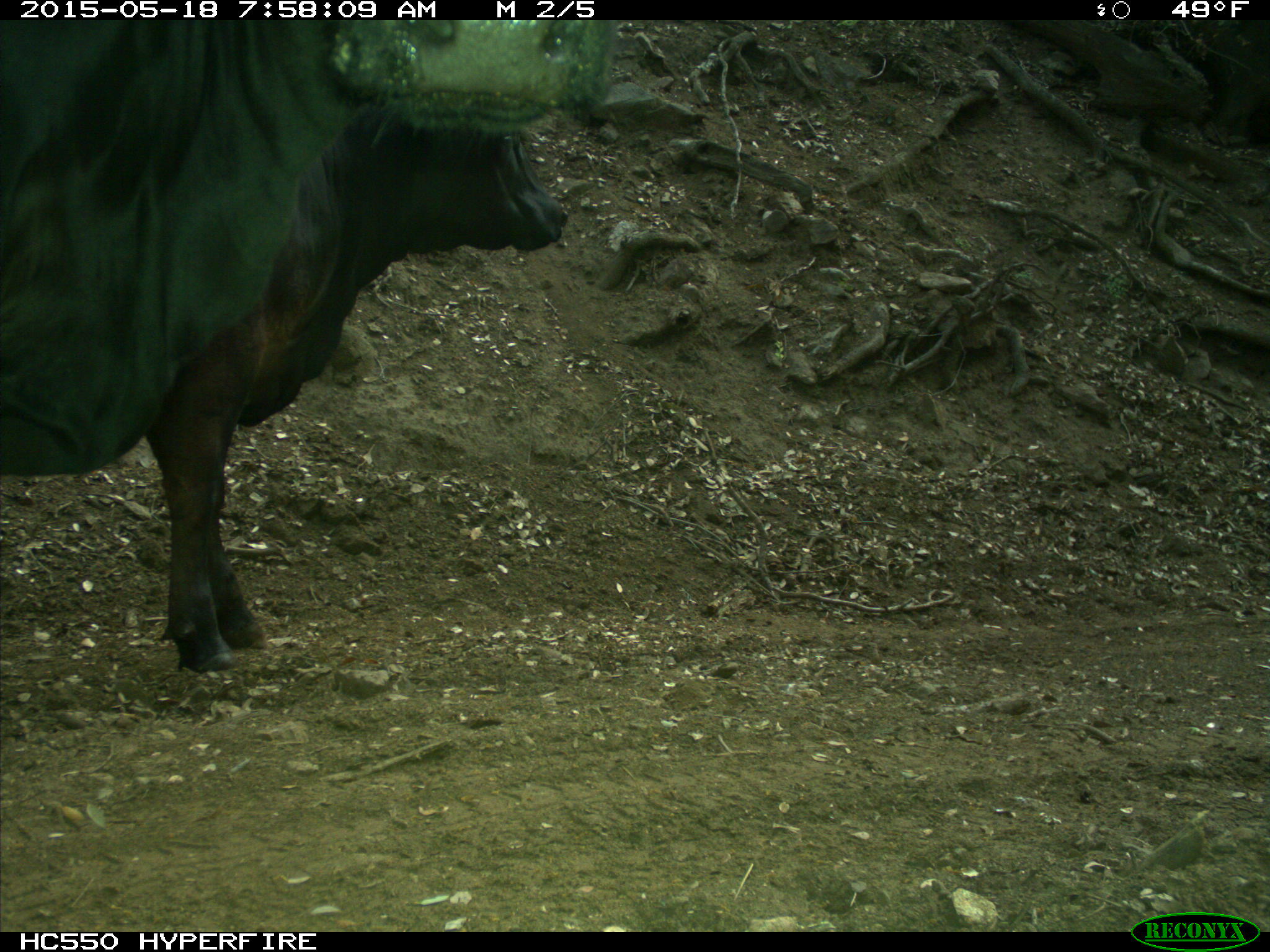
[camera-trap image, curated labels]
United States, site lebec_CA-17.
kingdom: Animalia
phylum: Chordata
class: Mammalia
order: Artiodactyla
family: Bovidae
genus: Bos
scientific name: Bos taurus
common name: domestic cow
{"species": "Bos taurus (domestic cow)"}